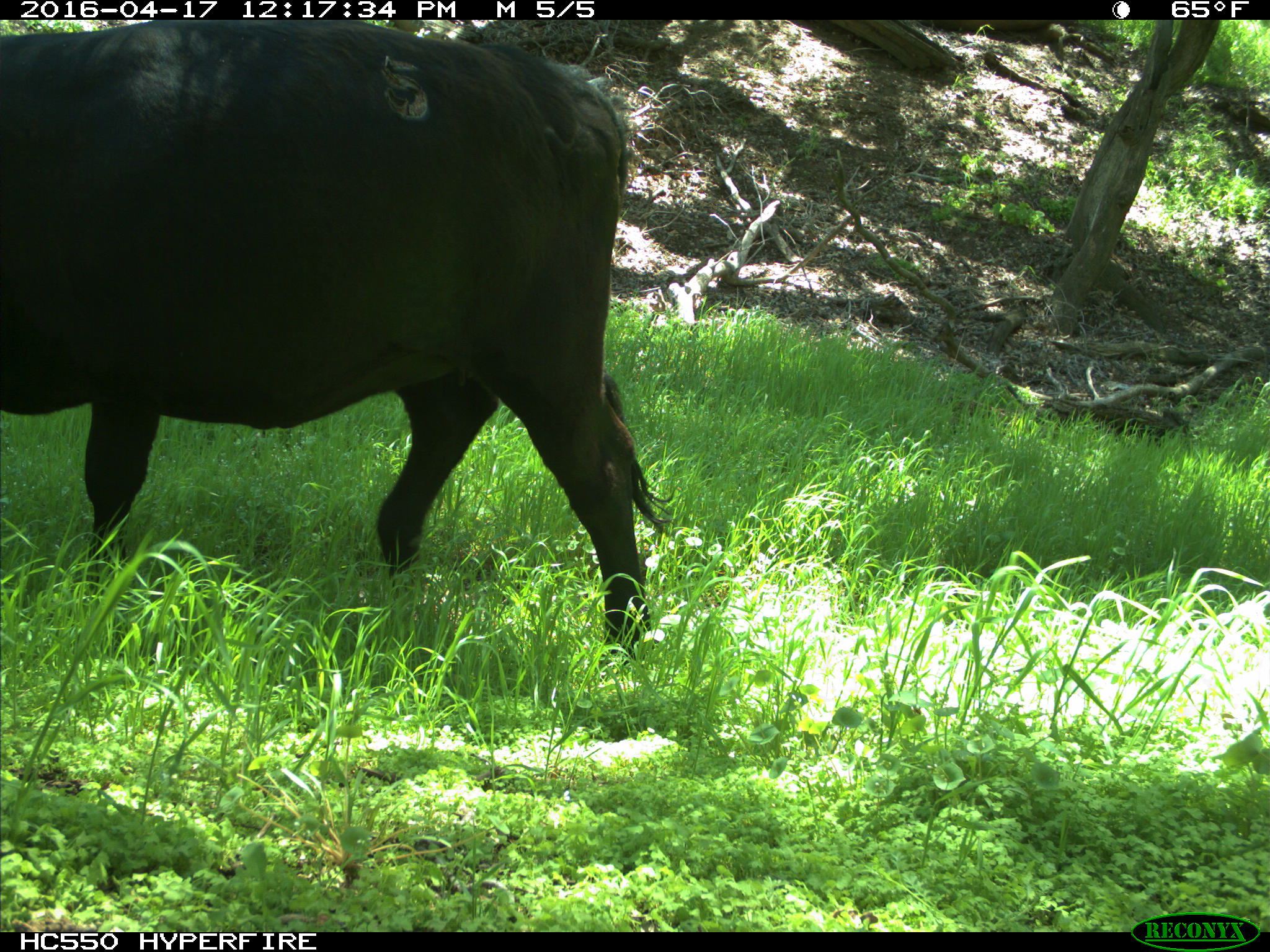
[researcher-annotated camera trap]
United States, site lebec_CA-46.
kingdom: Animalia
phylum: Chordata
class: Mammalia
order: Artiodactyla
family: Bovidae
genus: Bos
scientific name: Bos taurus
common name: domestic cow